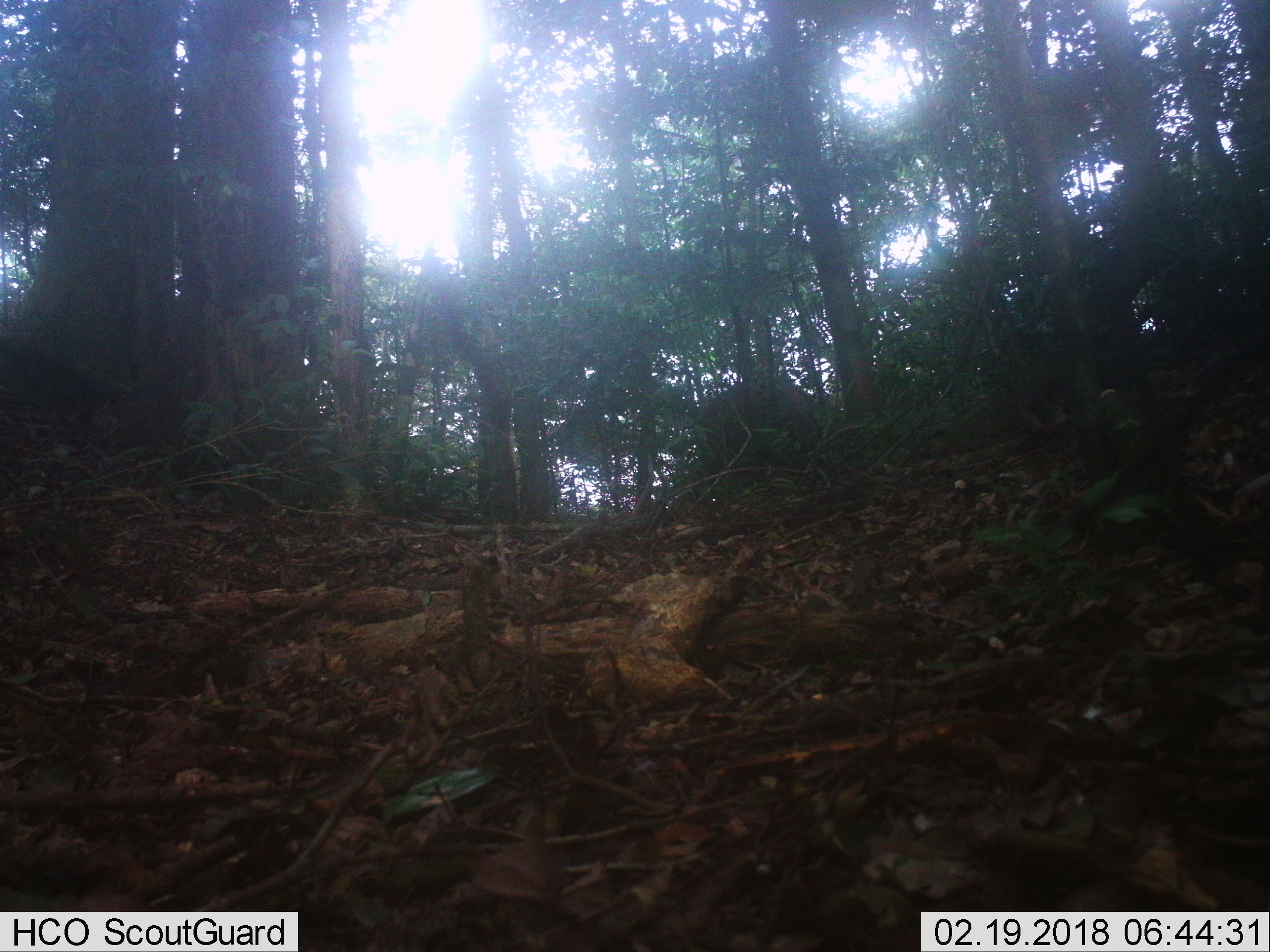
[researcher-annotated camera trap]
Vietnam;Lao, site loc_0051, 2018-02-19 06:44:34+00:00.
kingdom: Animalia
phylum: Chordata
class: Mammalia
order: Artiodactyla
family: Cervidae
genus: Rusa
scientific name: Rusa unicolor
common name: sambar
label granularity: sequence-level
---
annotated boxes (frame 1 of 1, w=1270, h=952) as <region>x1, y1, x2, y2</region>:
sambar: <region>695, 380, 830, 484</region>